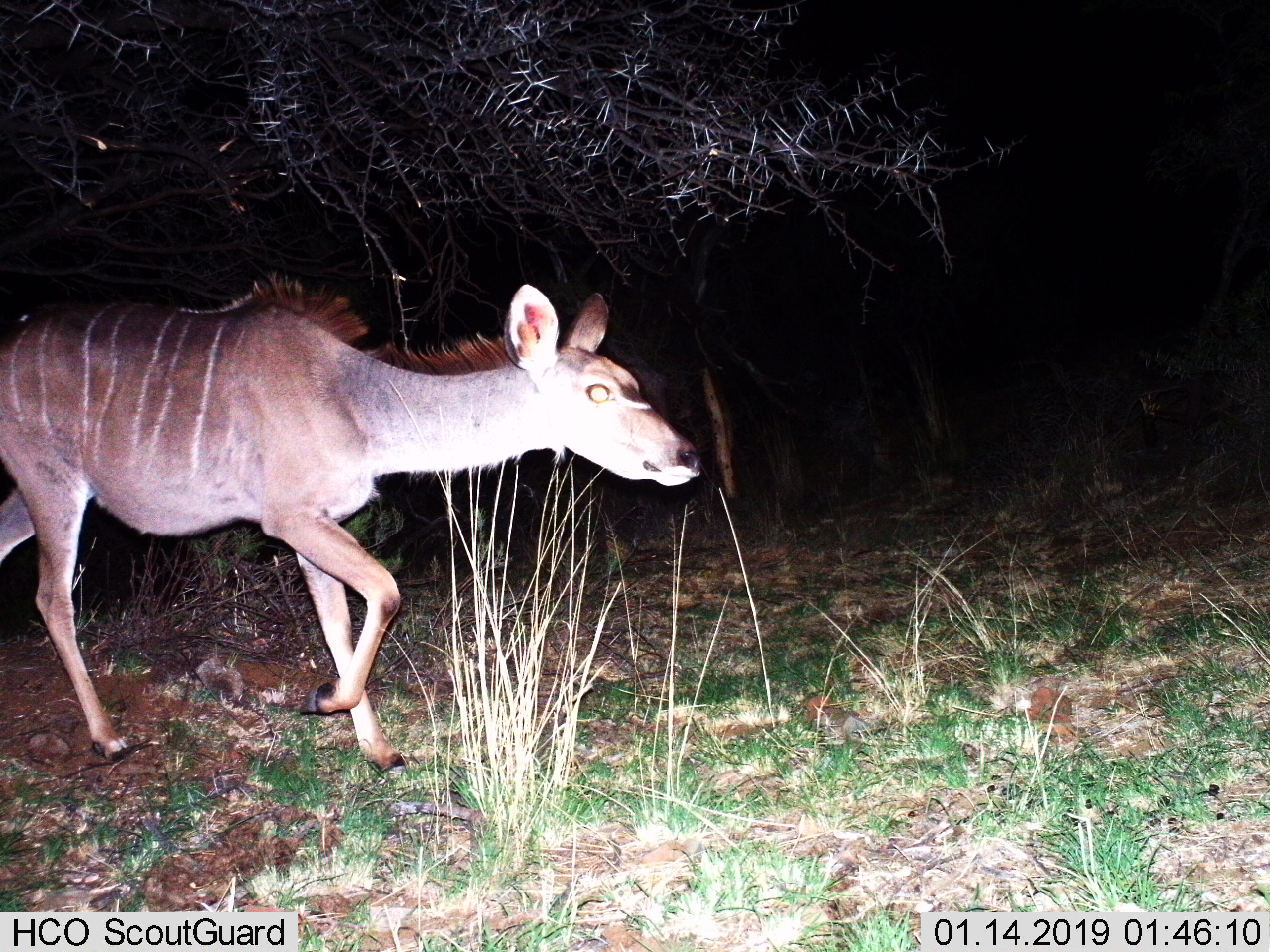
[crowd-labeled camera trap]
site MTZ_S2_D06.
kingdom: Animalia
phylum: Chordata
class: Mammalia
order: Artiodactyla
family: Bovidae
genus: Tragelaphus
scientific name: Tragelaphus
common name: kudu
Kudu (Tragelaphus), count 1. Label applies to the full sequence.